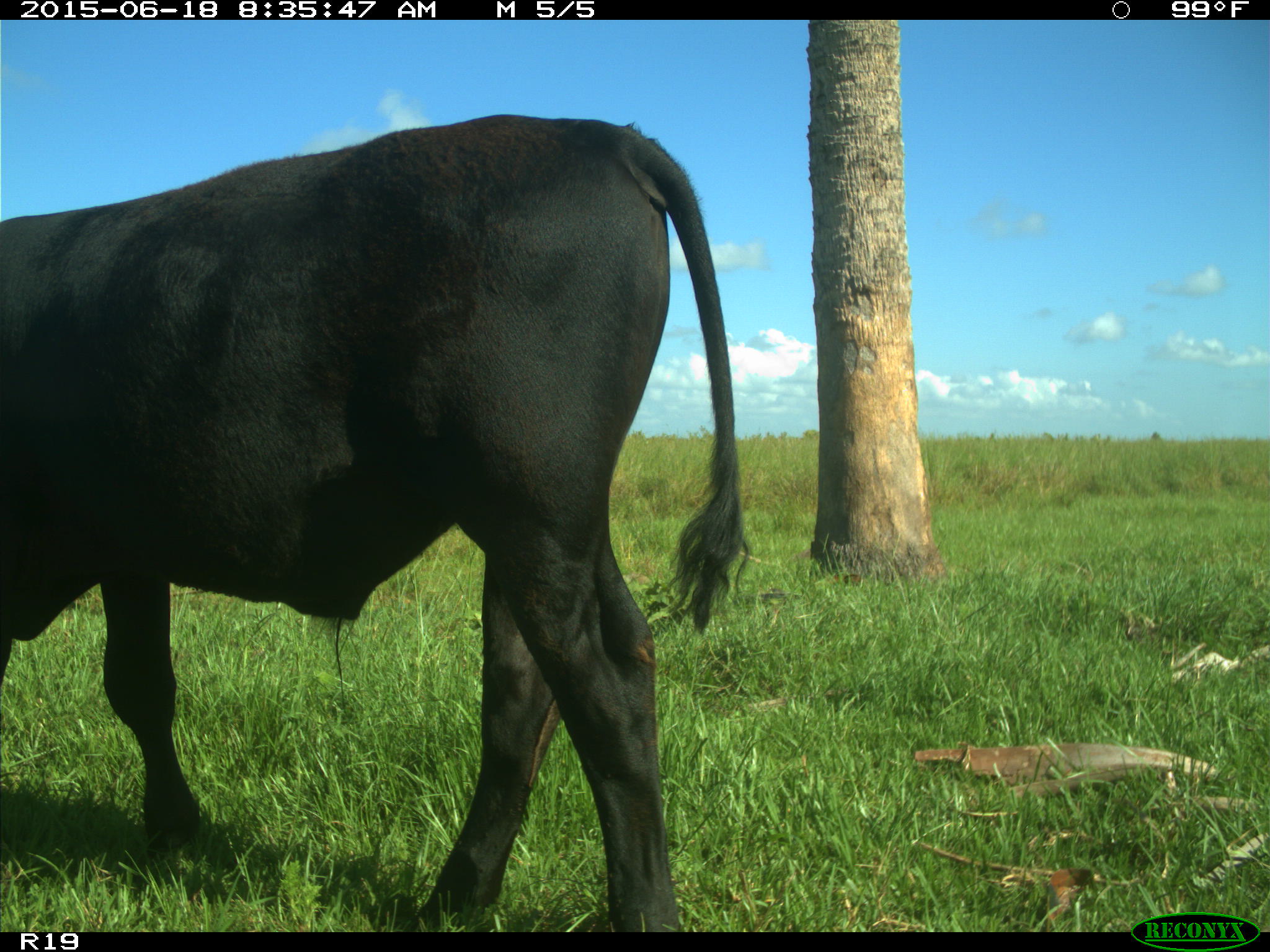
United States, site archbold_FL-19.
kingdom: Animalia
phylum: Chordata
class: Mammalia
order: Artiodactyla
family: Bovidae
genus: Bos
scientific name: Bos taurus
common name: domestic cow